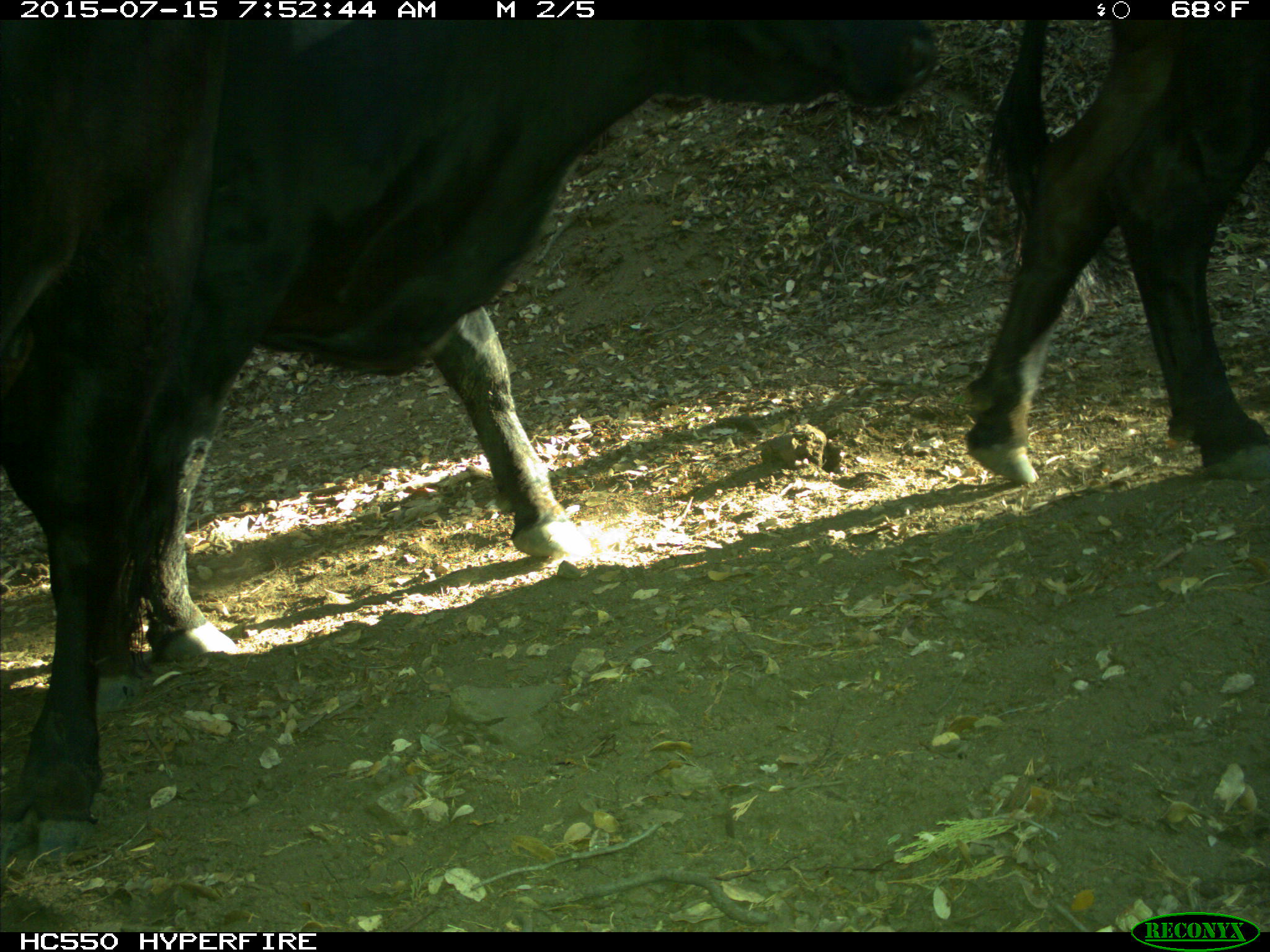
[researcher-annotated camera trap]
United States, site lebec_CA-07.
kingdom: Animalia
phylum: Chordata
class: Mammalia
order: Artiodactyla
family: Bovidae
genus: Bos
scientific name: Bos taurus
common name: domestic cow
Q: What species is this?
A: Bos taurus (domestic cow).